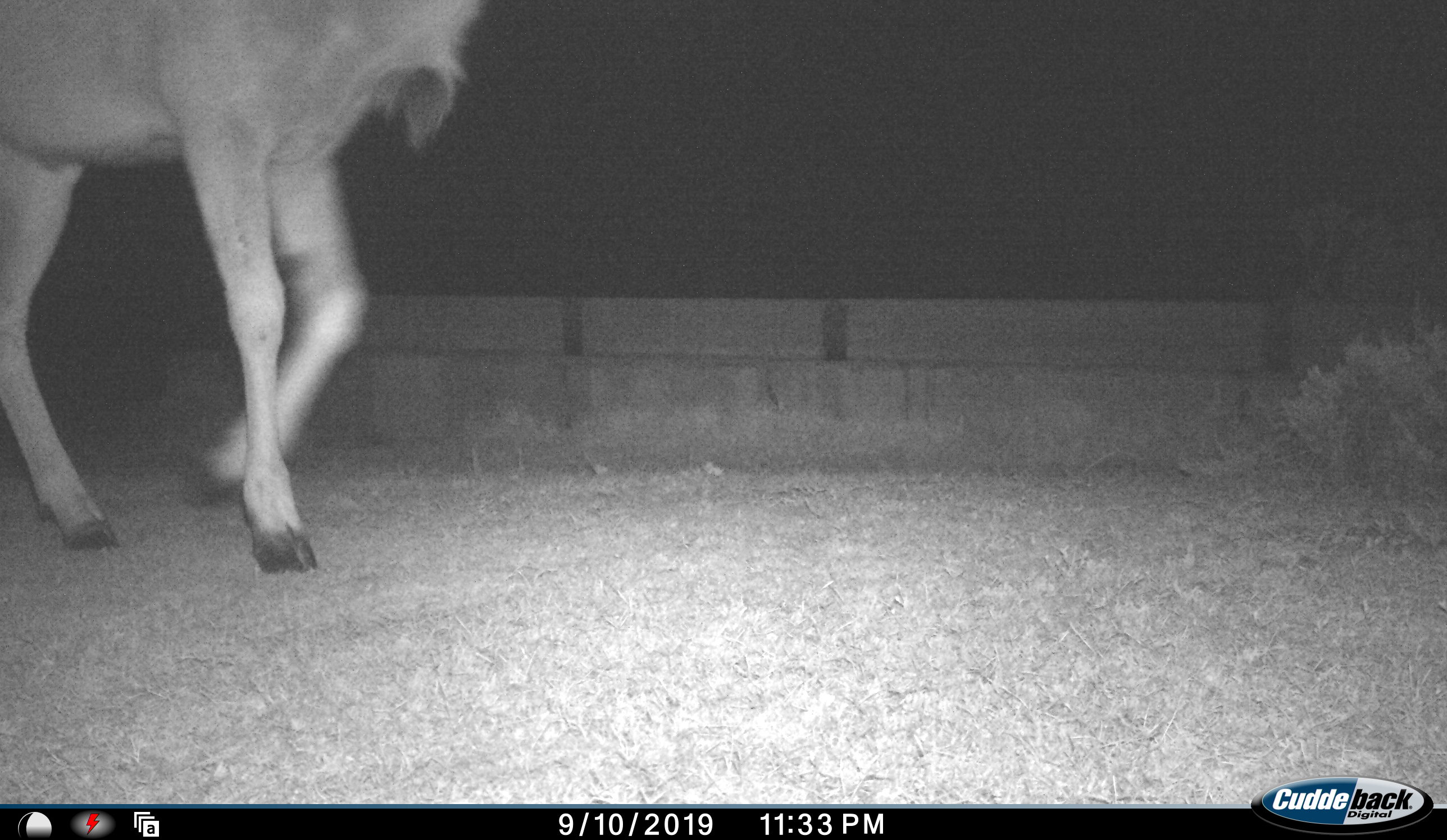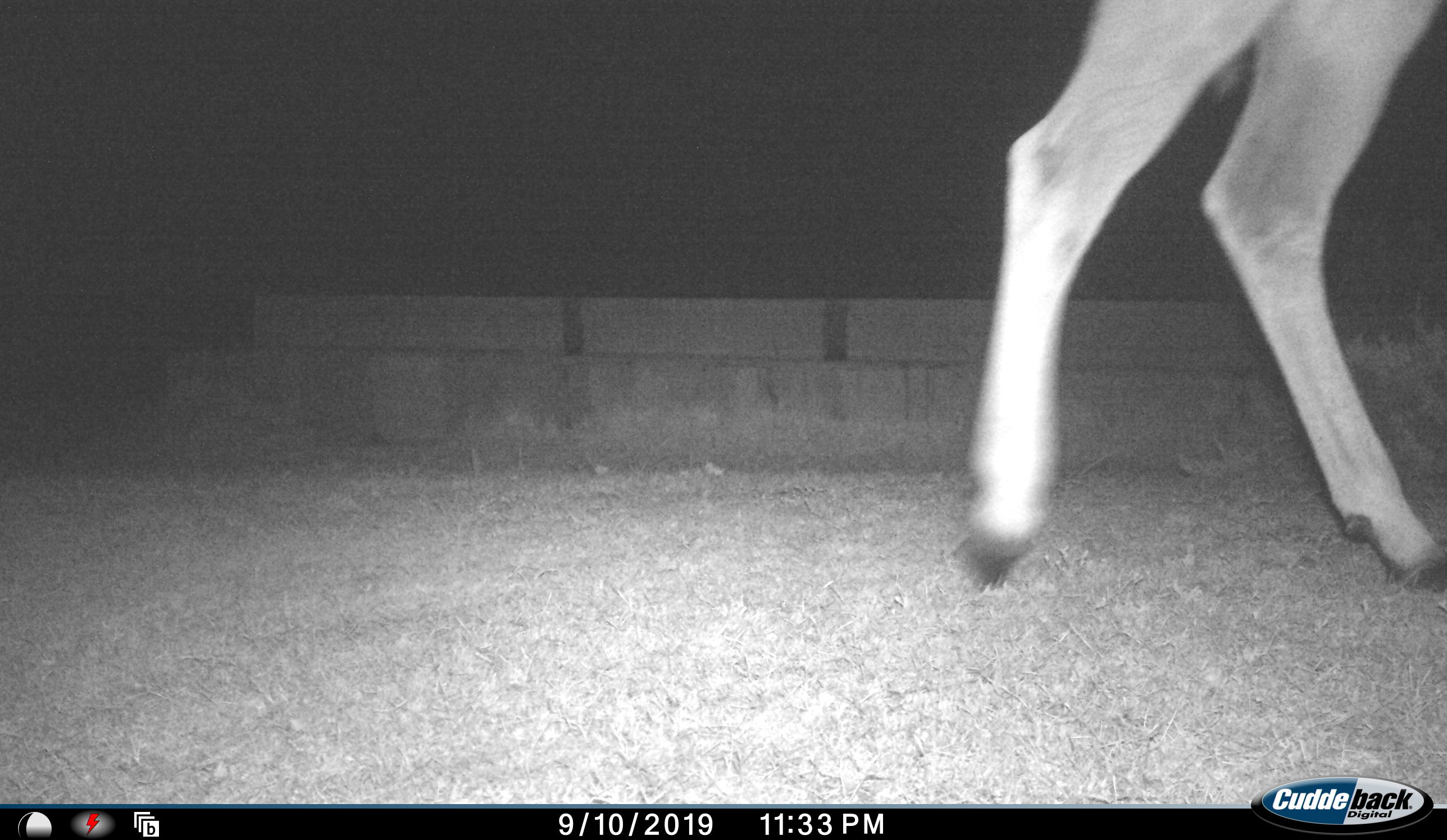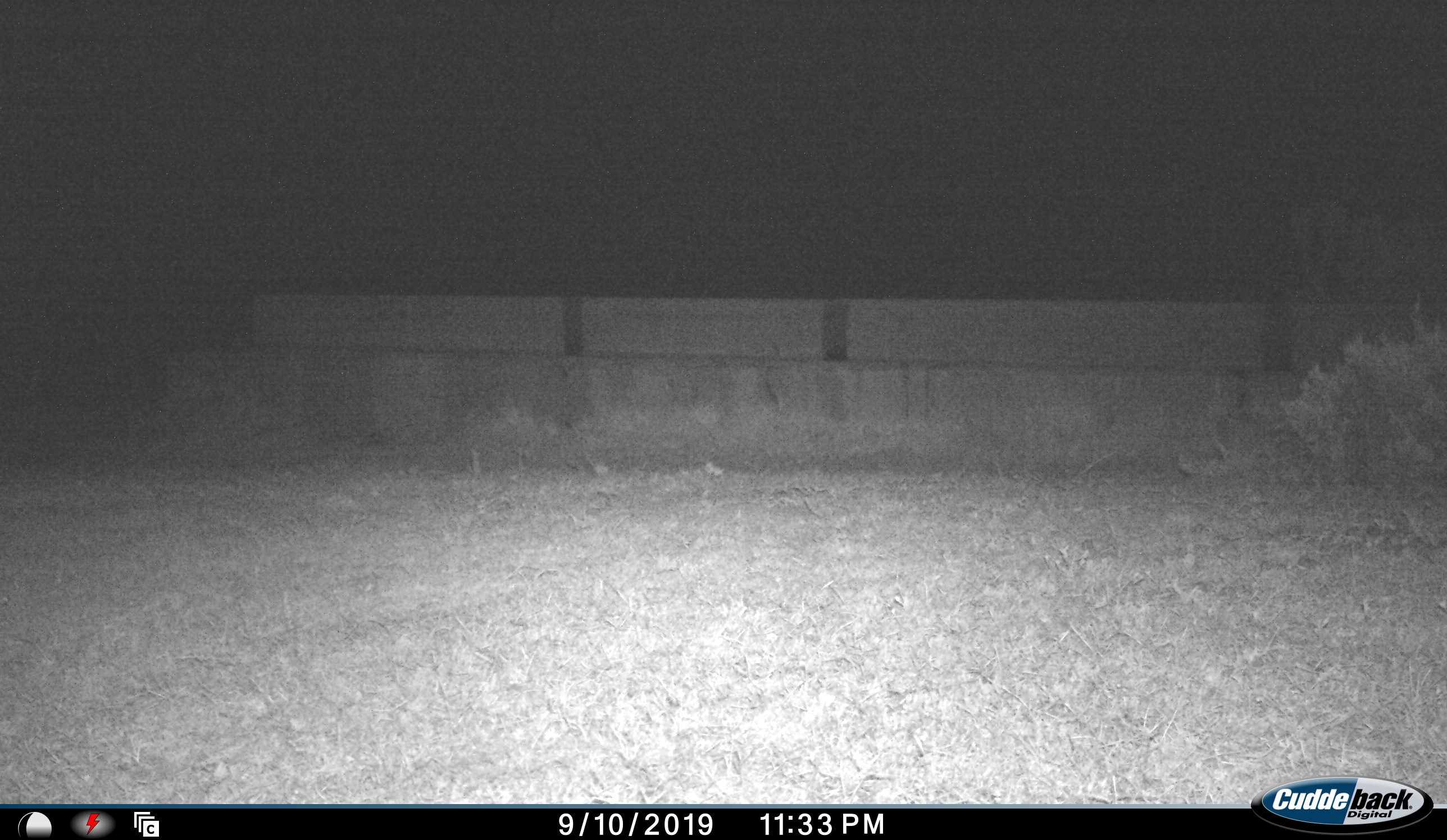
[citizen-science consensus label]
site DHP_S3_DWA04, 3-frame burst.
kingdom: Animalia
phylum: Chordata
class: Mammalia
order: Artiodactyla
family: Bovidae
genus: Tragelaphus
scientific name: Tragelaphus oryx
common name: eland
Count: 1.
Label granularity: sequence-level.